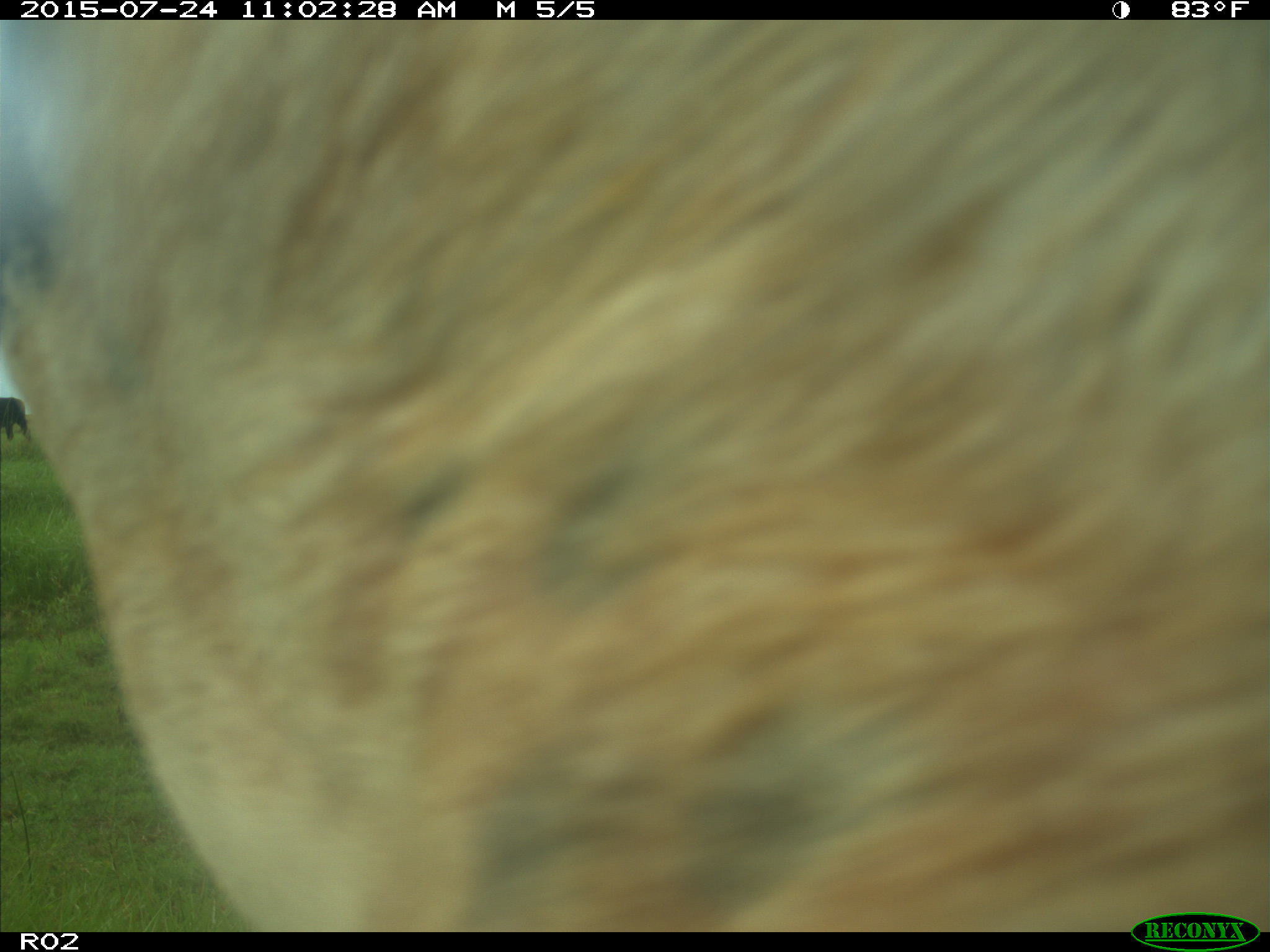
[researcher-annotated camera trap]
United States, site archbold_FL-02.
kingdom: Animalia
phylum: Chordata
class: Mammalia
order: Artiodactyla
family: Bovidae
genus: Bos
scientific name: Bos taurus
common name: domestic cow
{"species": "Bos taurus (domestic cow)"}